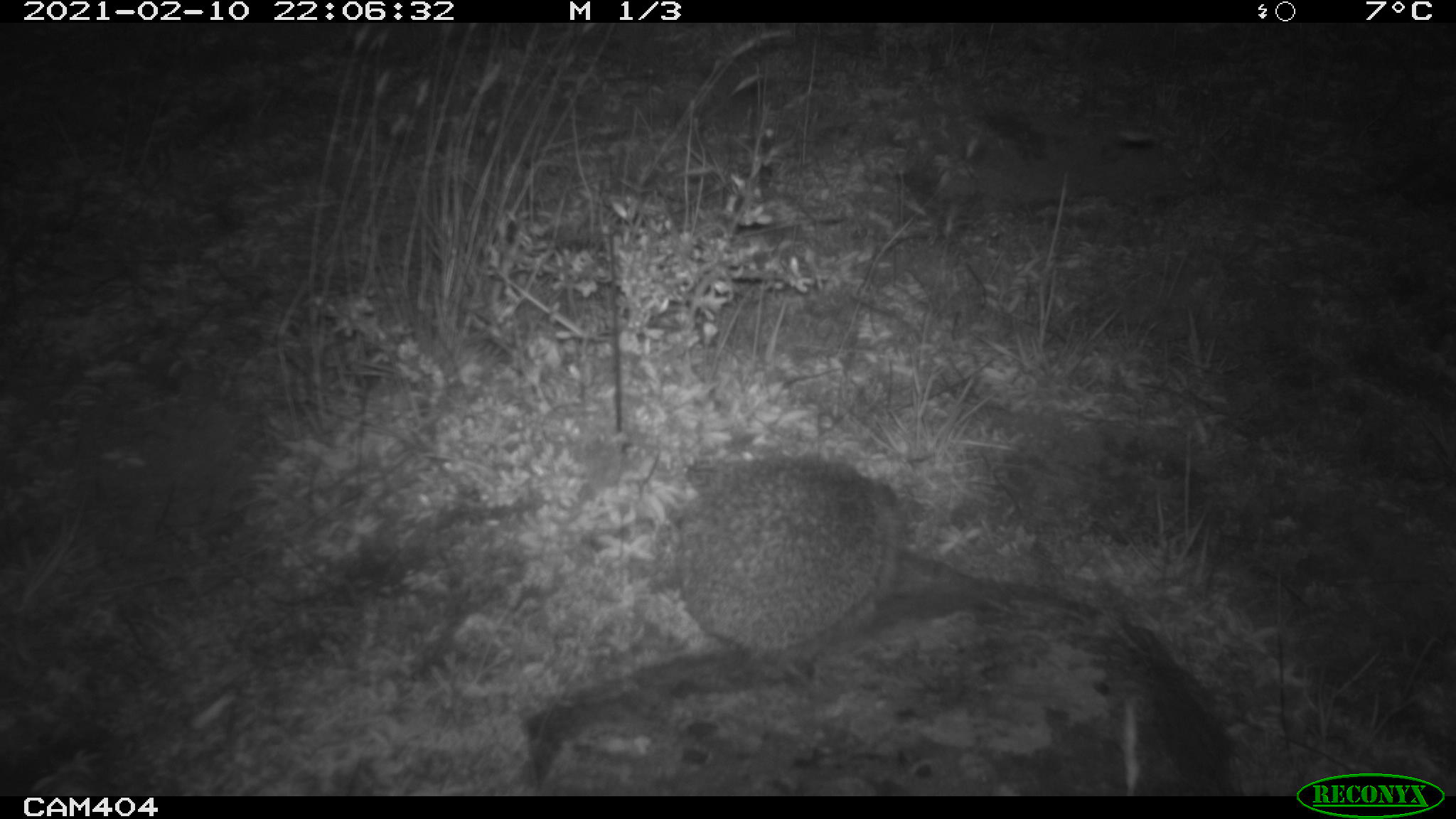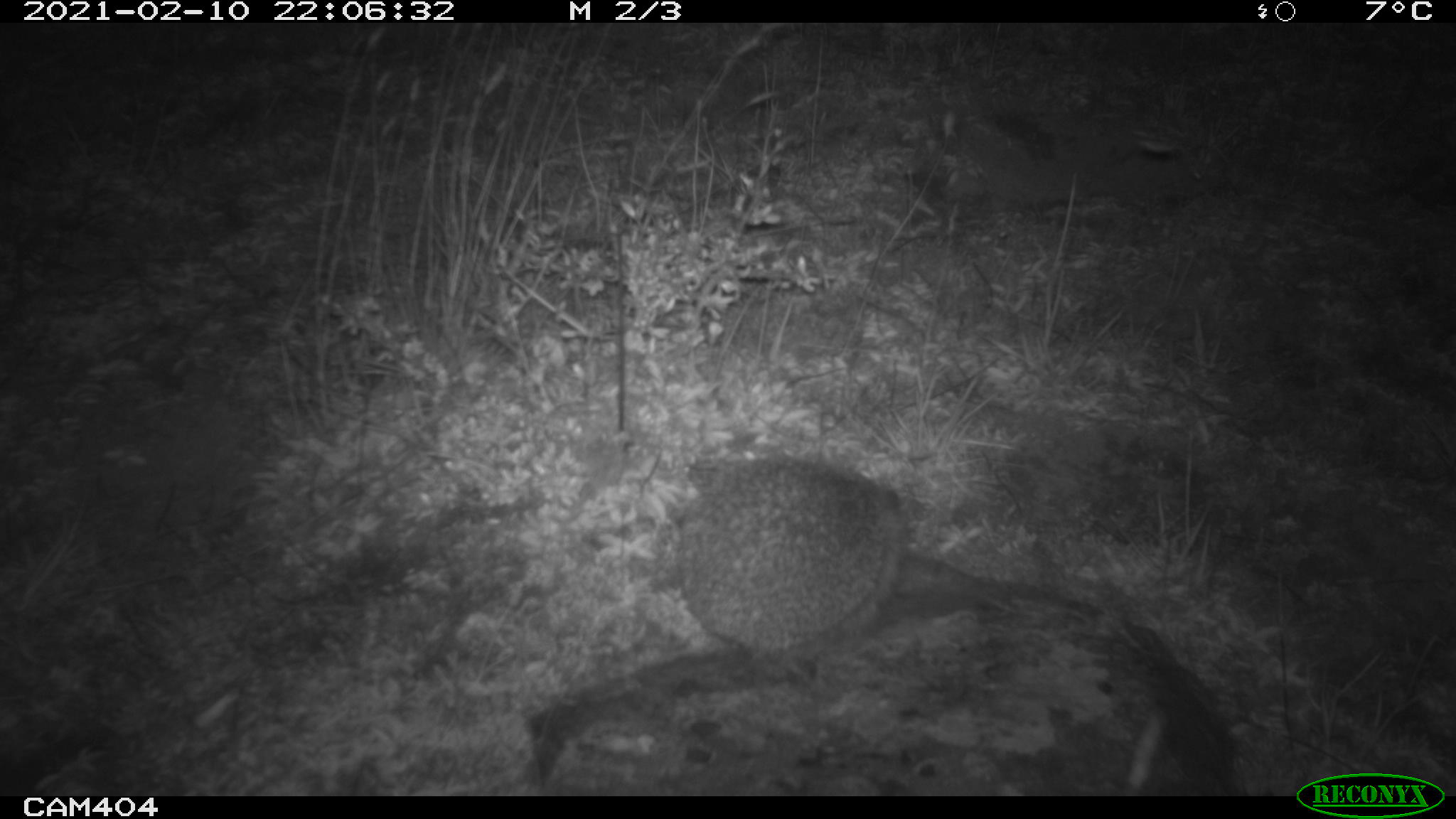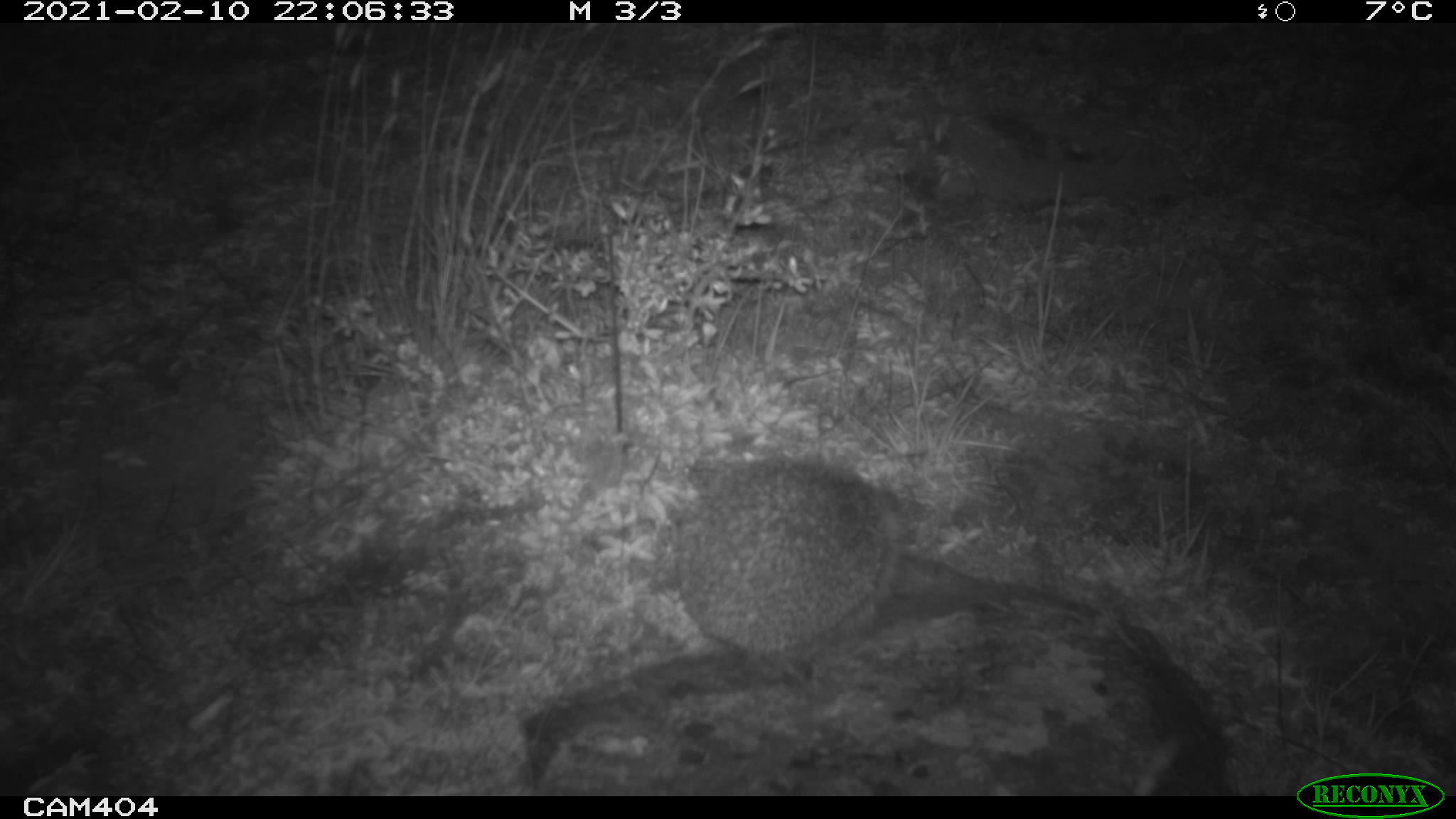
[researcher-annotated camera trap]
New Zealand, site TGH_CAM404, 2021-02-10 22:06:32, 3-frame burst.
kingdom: Animalia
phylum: Chordata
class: Mammalia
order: Eulipotyphla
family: Erinaceidae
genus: Erinaceus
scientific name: Erinaceus europaeus europaeus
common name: european hedgehog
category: hedgehog